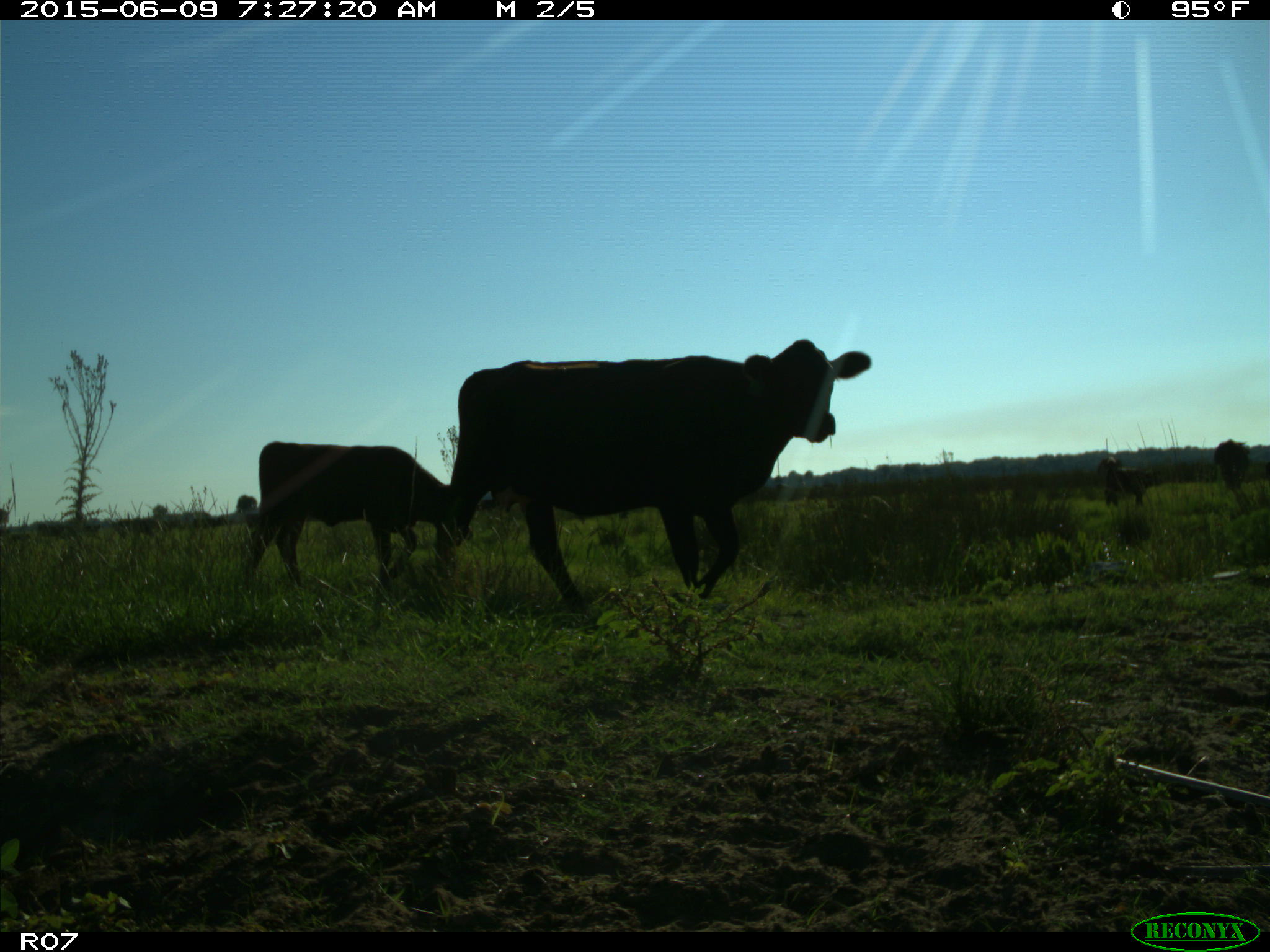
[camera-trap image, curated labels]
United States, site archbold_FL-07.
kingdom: Animalia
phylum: Chordata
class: Mammalia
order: Artiodactyla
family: Bovidae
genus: Bos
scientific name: Bos taurus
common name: domestic cow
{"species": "Bos taurus (domestic cow)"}